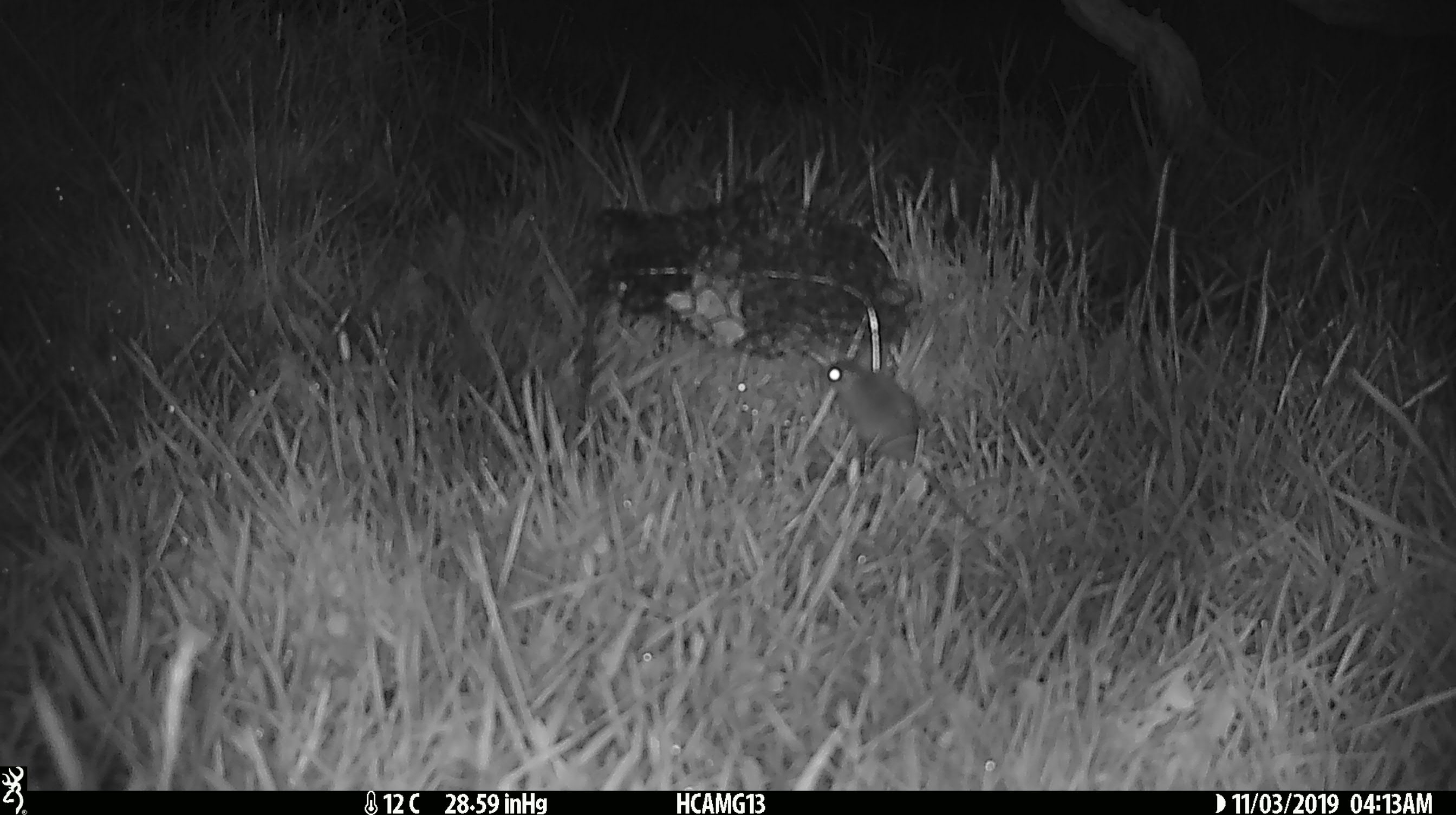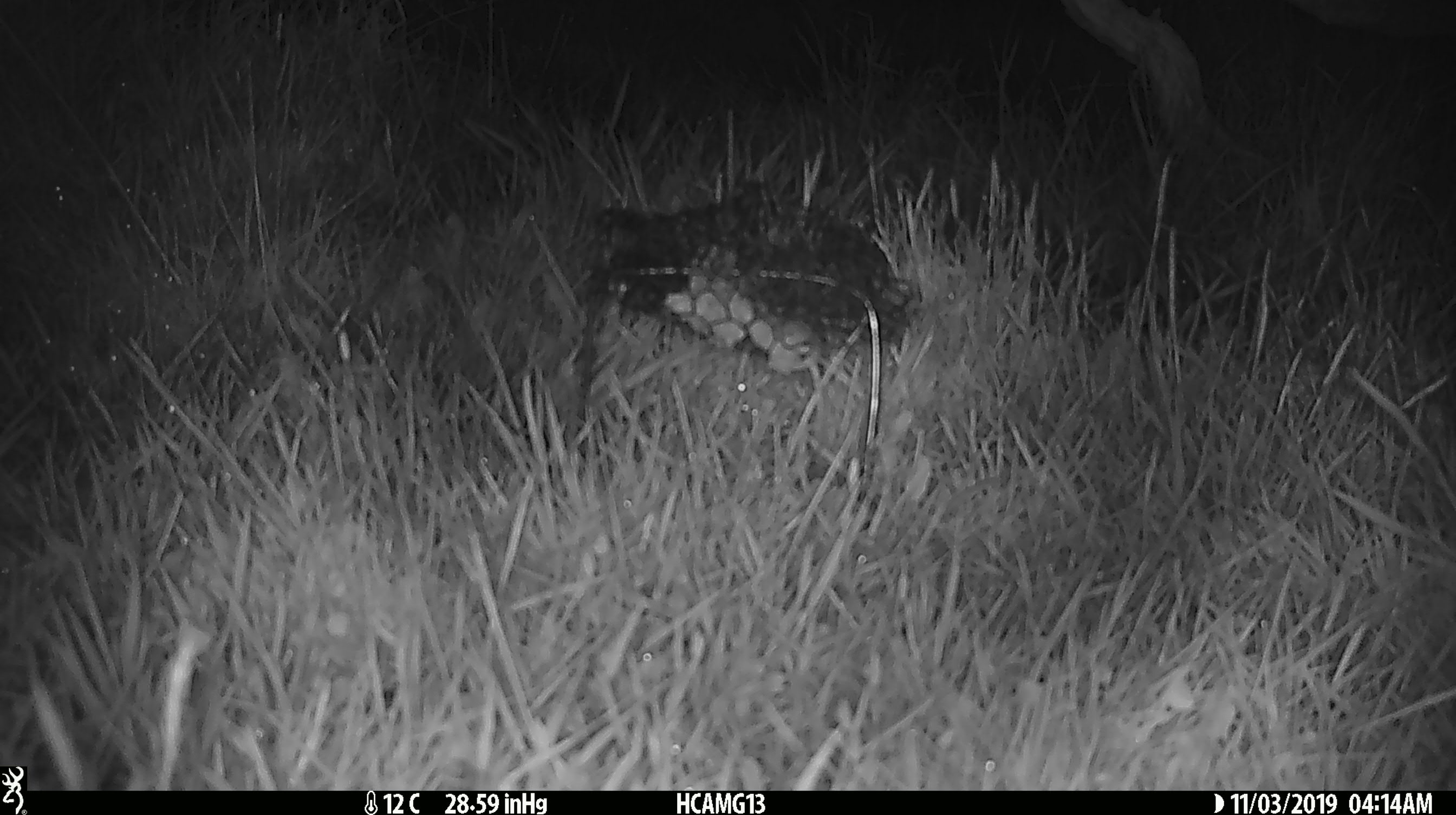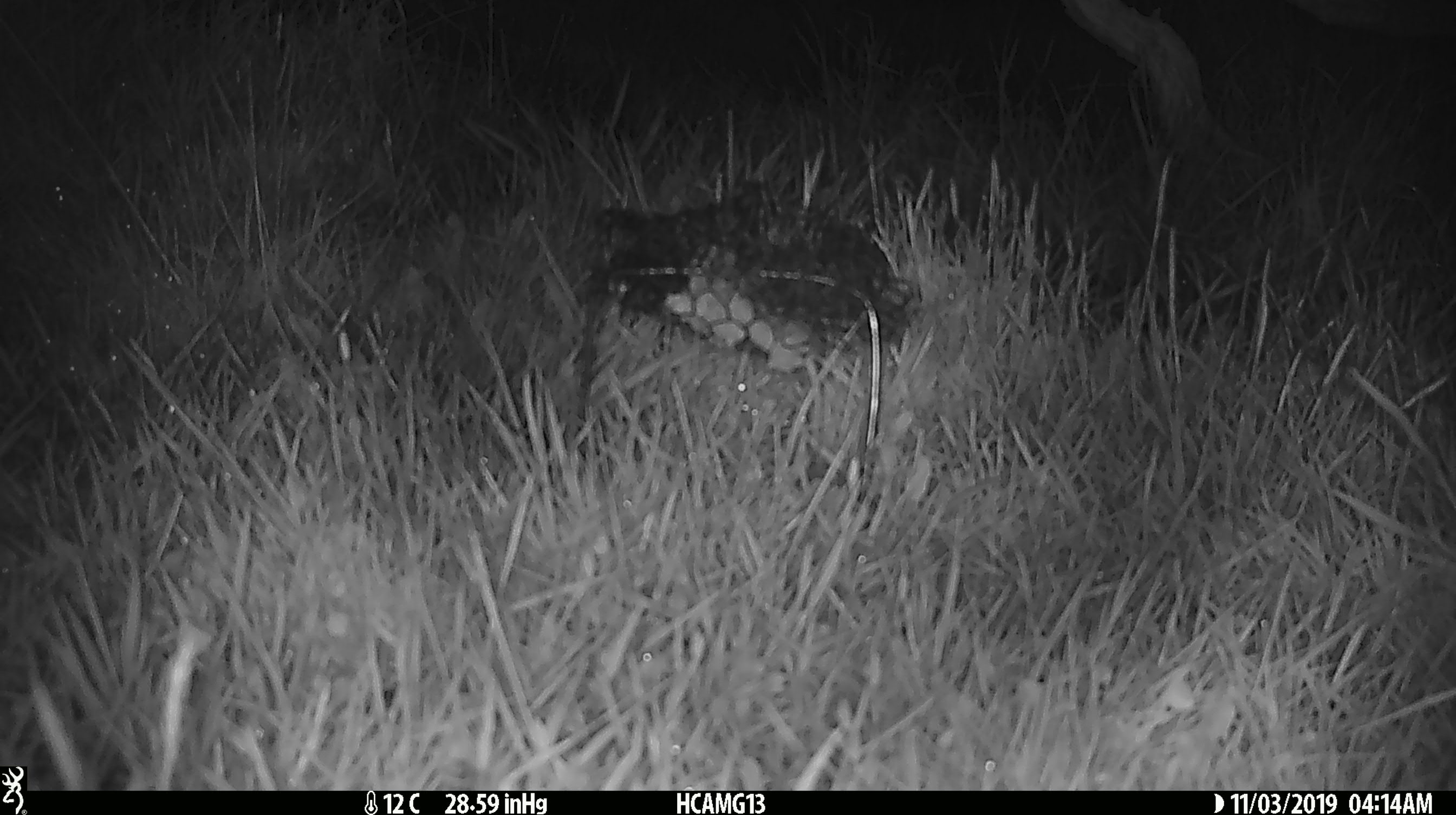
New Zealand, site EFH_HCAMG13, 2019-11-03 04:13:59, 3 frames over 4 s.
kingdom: Animalia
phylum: Chordata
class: Mammalia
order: Rodentia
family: Muridae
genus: Mus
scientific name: Mus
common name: mouse